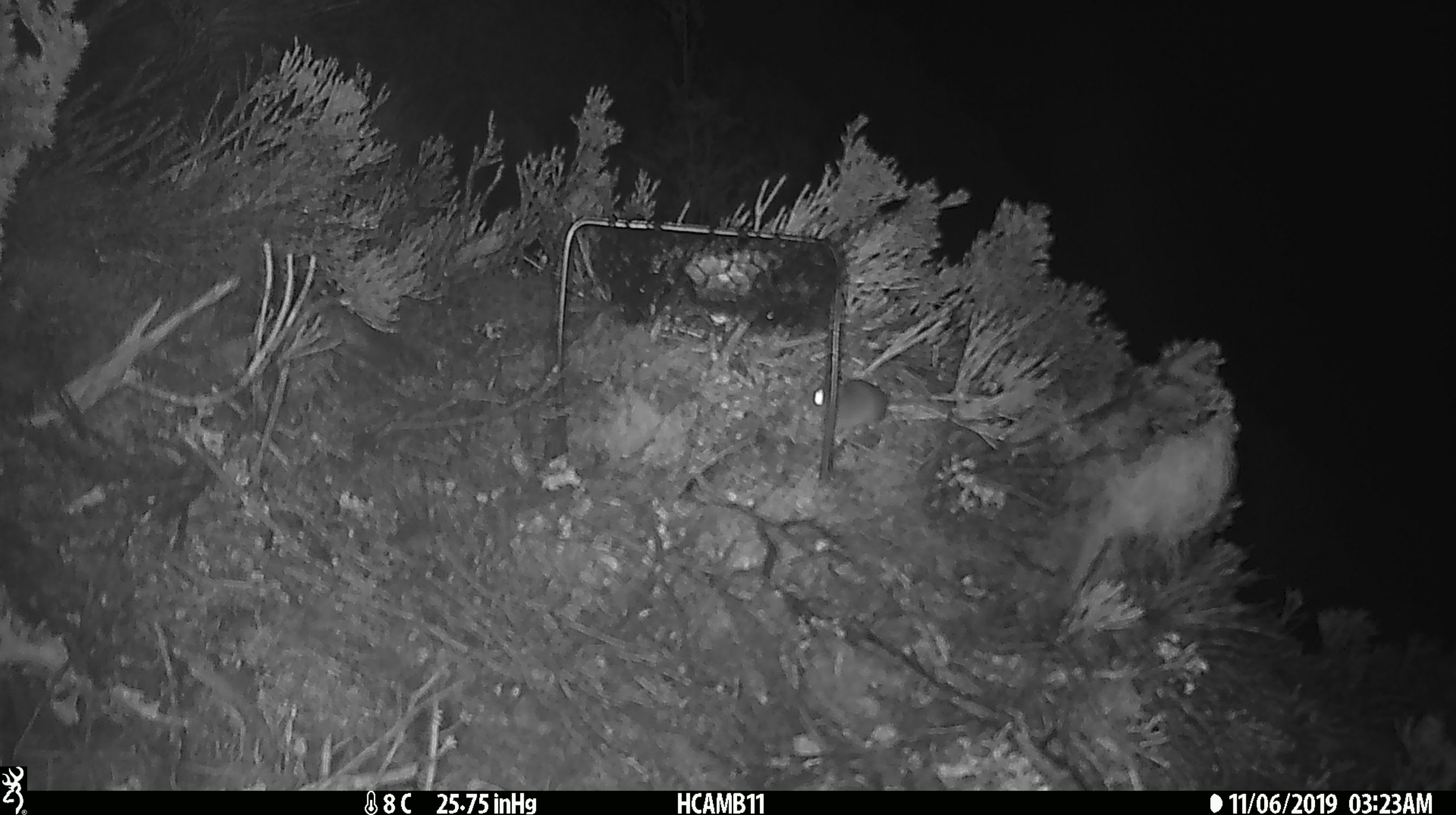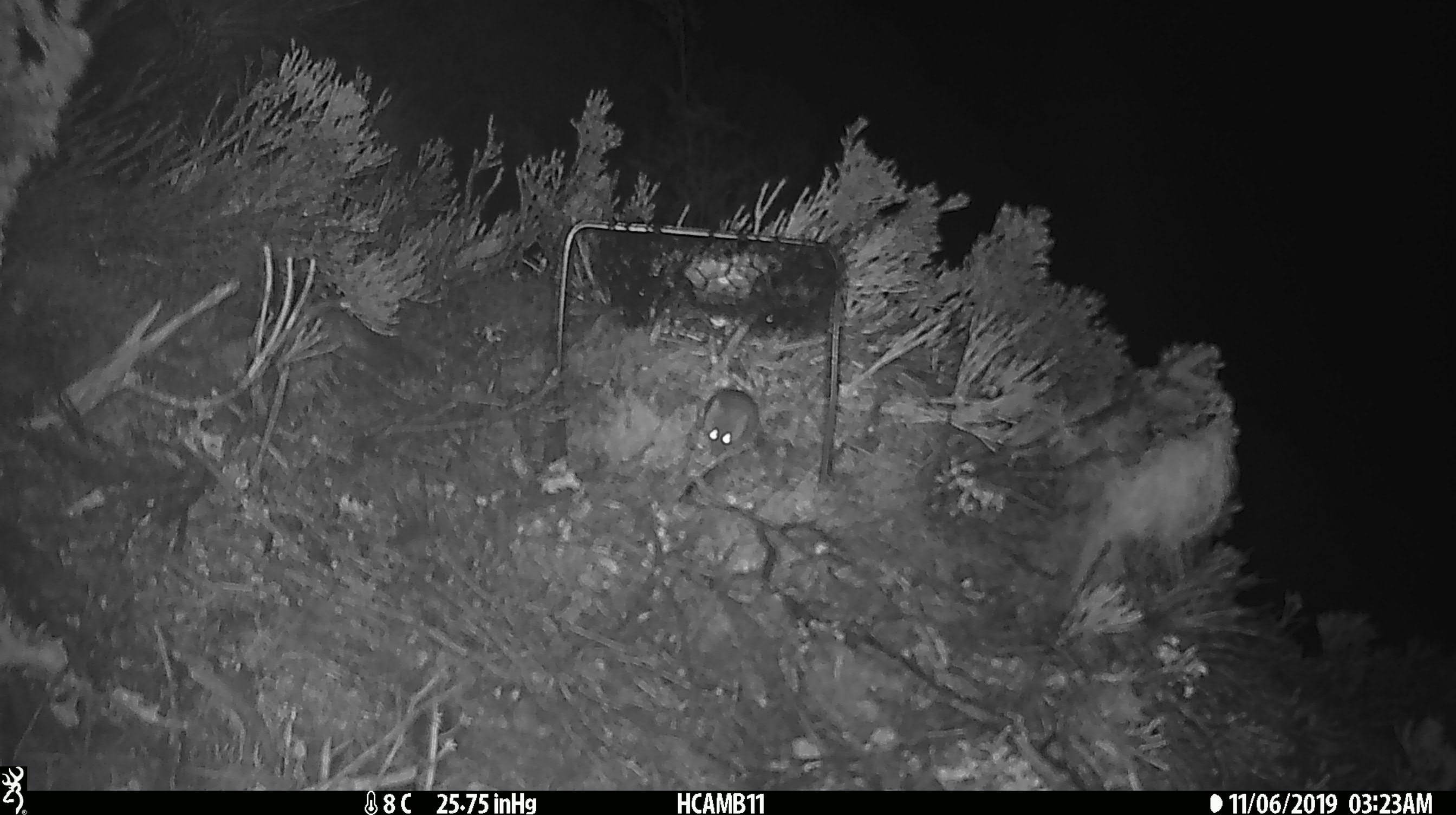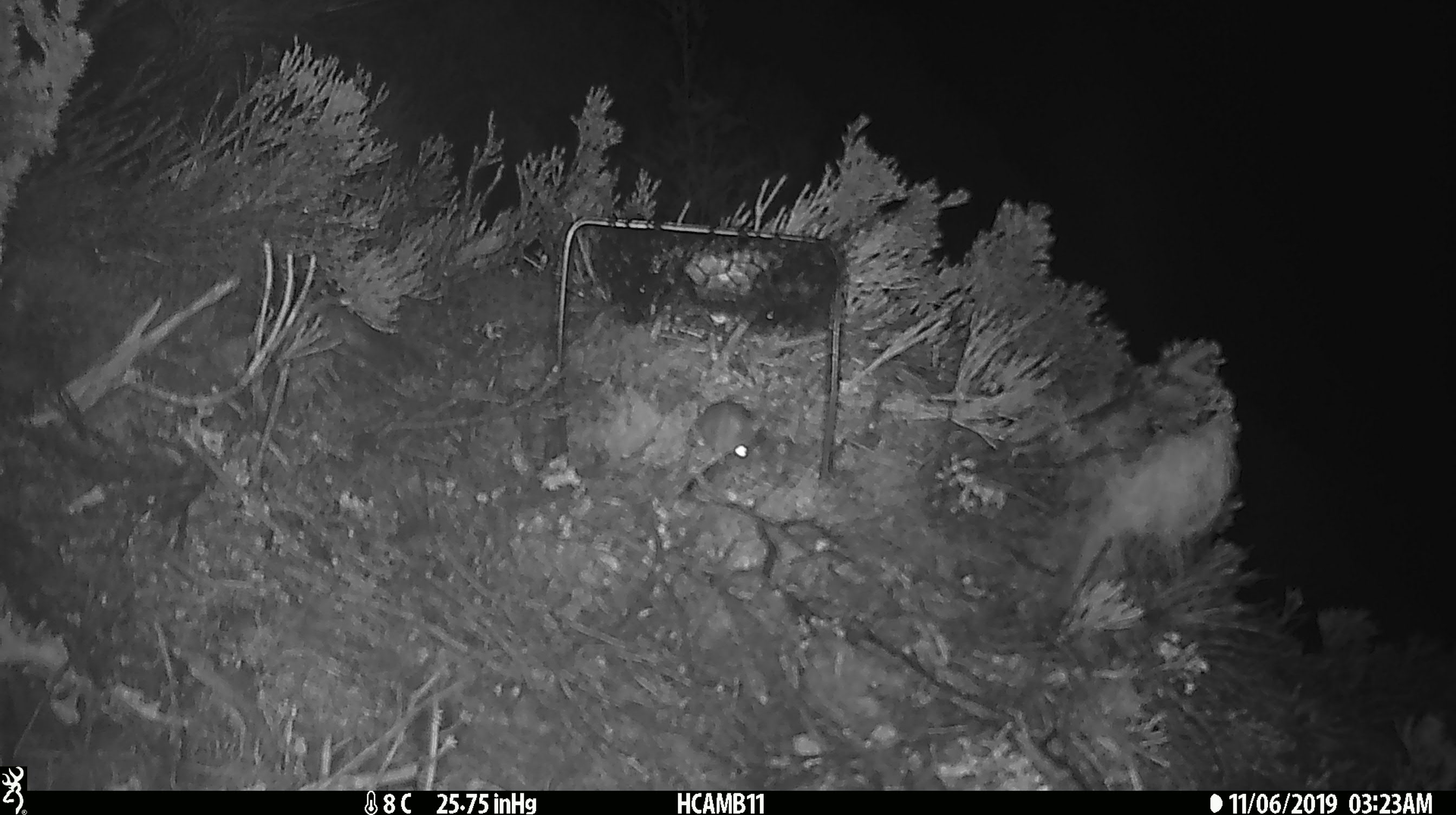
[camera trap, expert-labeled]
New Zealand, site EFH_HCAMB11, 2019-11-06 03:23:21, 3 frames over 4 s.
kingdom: Animalia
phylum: Chordata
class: Mammalia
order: Rodentia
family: Muridae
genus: Mus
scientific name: Mus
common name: mouse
Mouse (Mus).